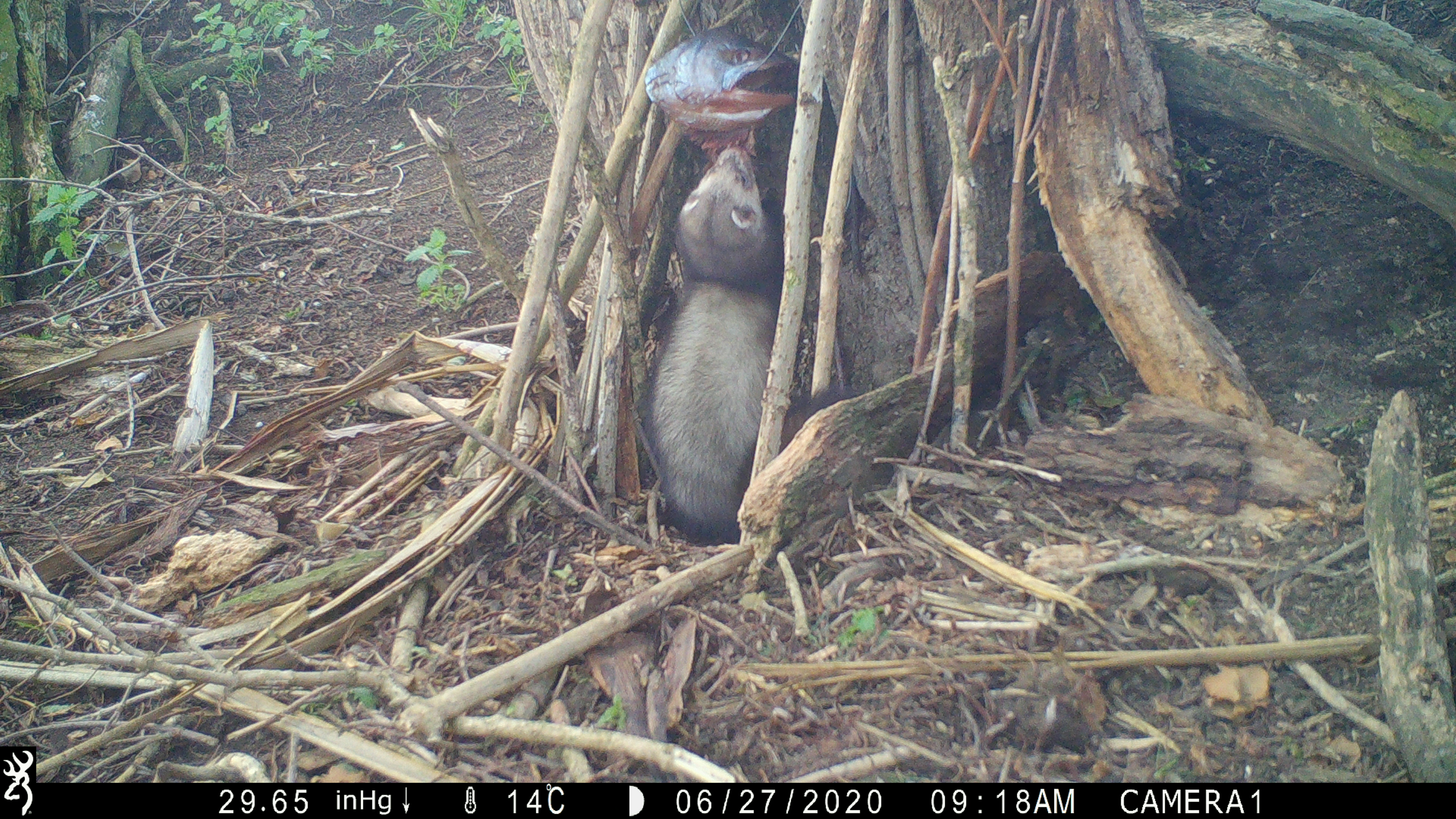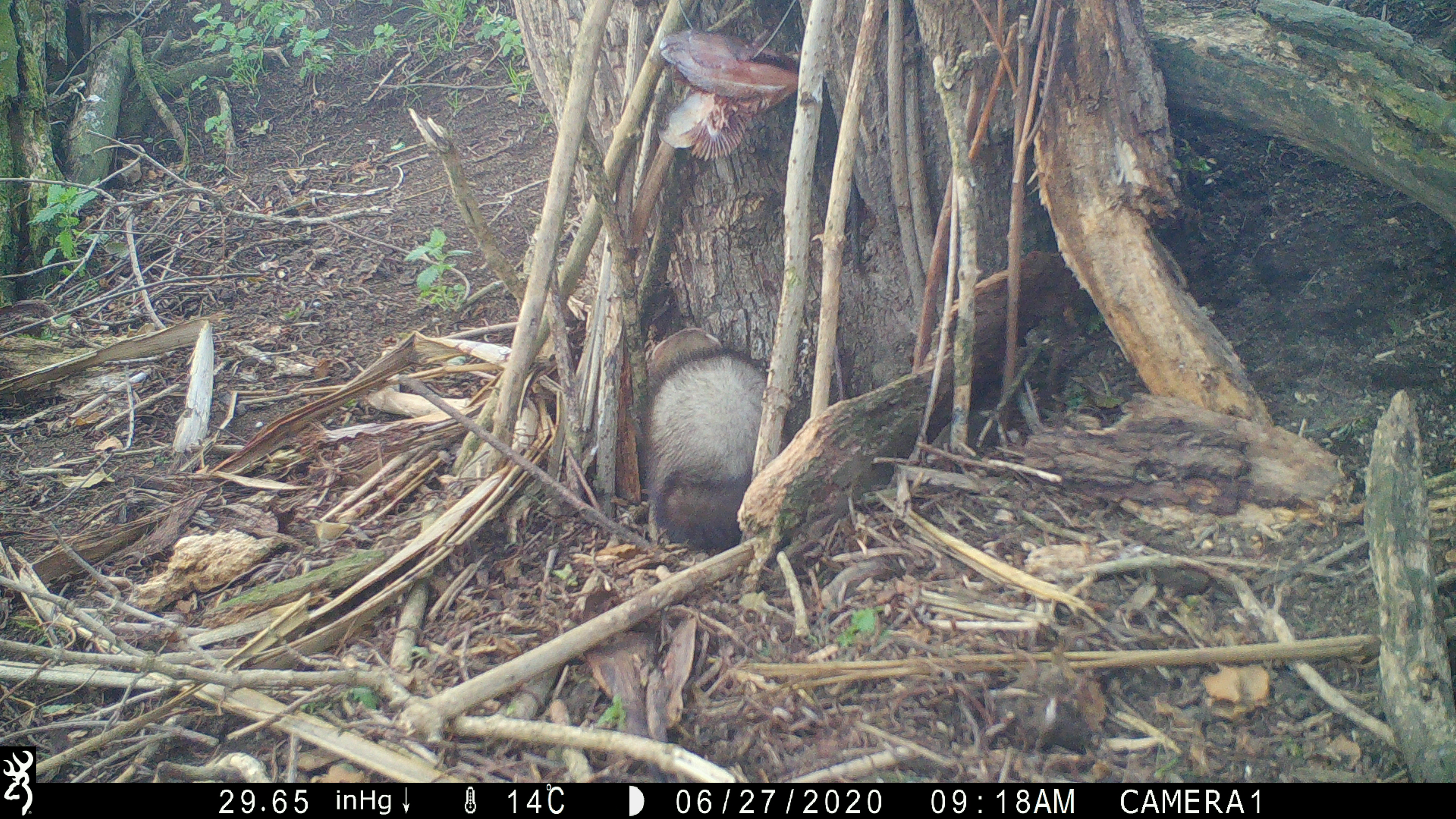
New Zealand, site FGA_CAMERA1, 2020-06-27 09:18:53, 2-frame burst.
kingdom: Animalia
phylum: Chordata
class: Mammalia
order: Carnivora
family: Mustelidae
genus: Mustela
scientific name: Mustela furo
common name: ferret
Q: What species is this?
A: Ferret (Mustela furo).